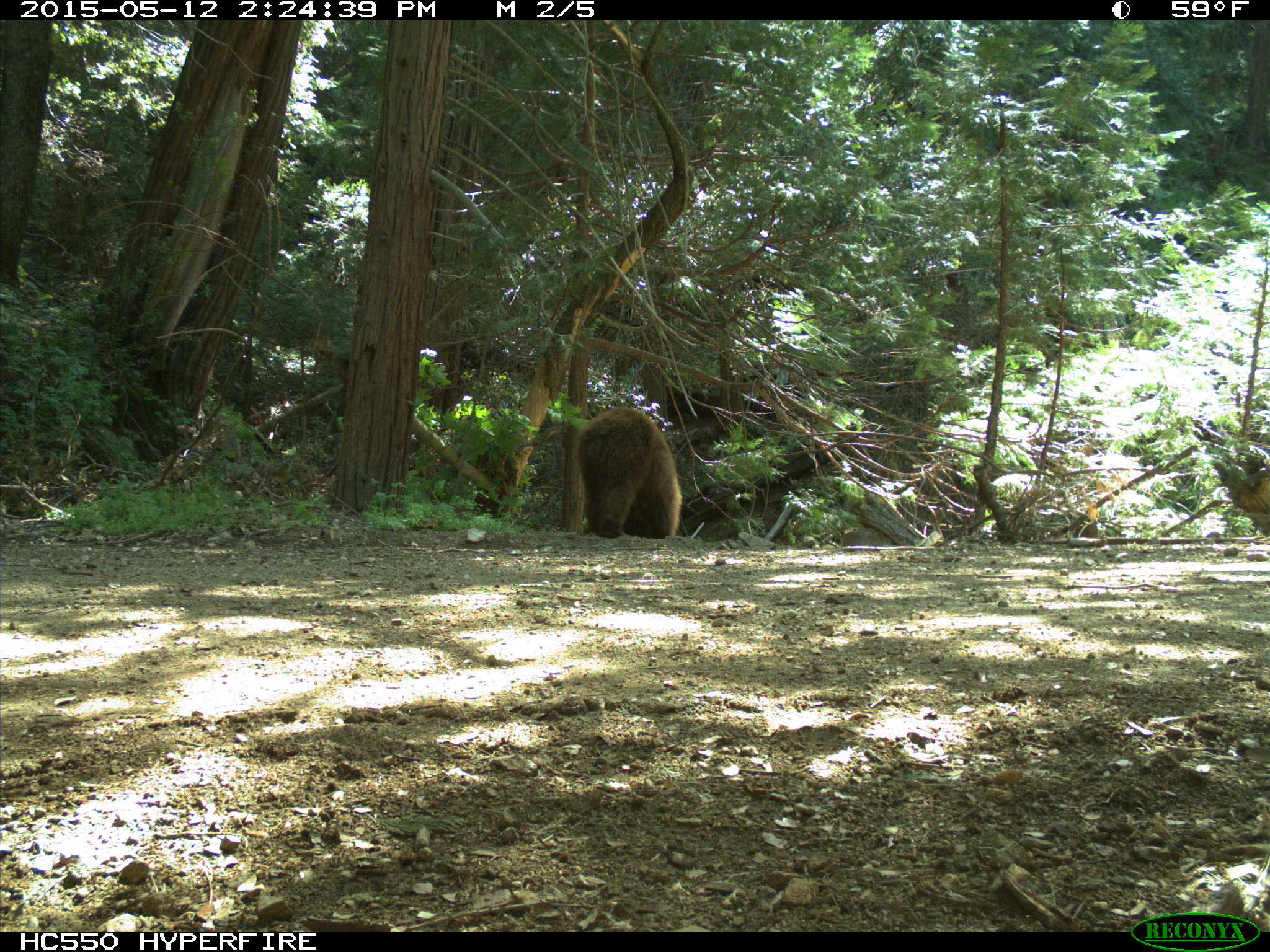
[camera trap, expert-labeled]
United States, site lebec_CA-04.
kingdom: Animalia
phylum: Chordata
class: Mammalia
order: Carnivora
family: Ursidae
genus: Ursus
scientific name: Ursus americanus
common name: american black bear